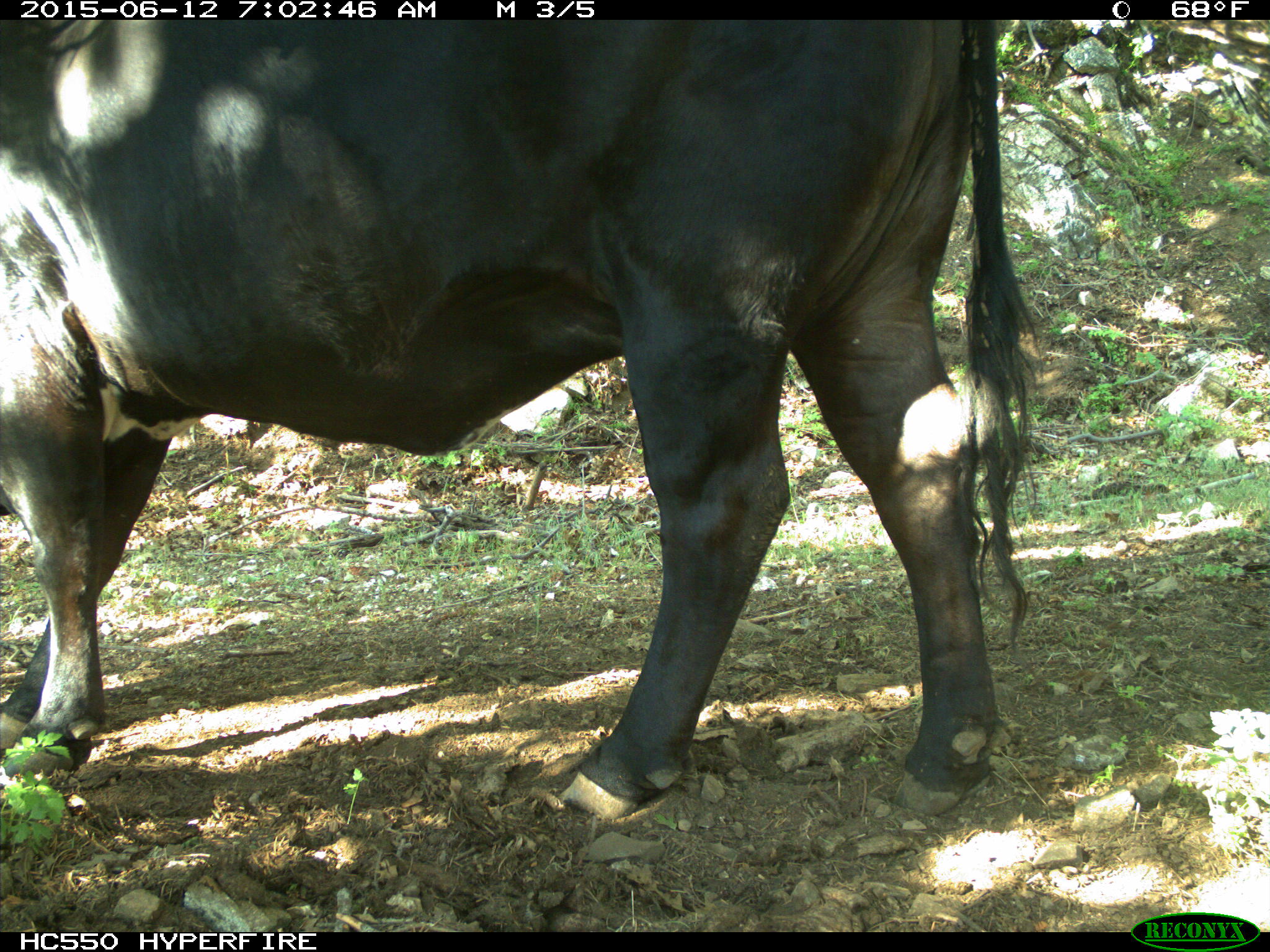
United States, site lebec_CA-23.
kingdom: Animalia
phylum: Chordata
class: Mammalia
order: Artiodactyla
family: Bovidae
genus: Bos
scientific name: Bos taurus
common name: domestic cow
Bos taurus (domestic cow).